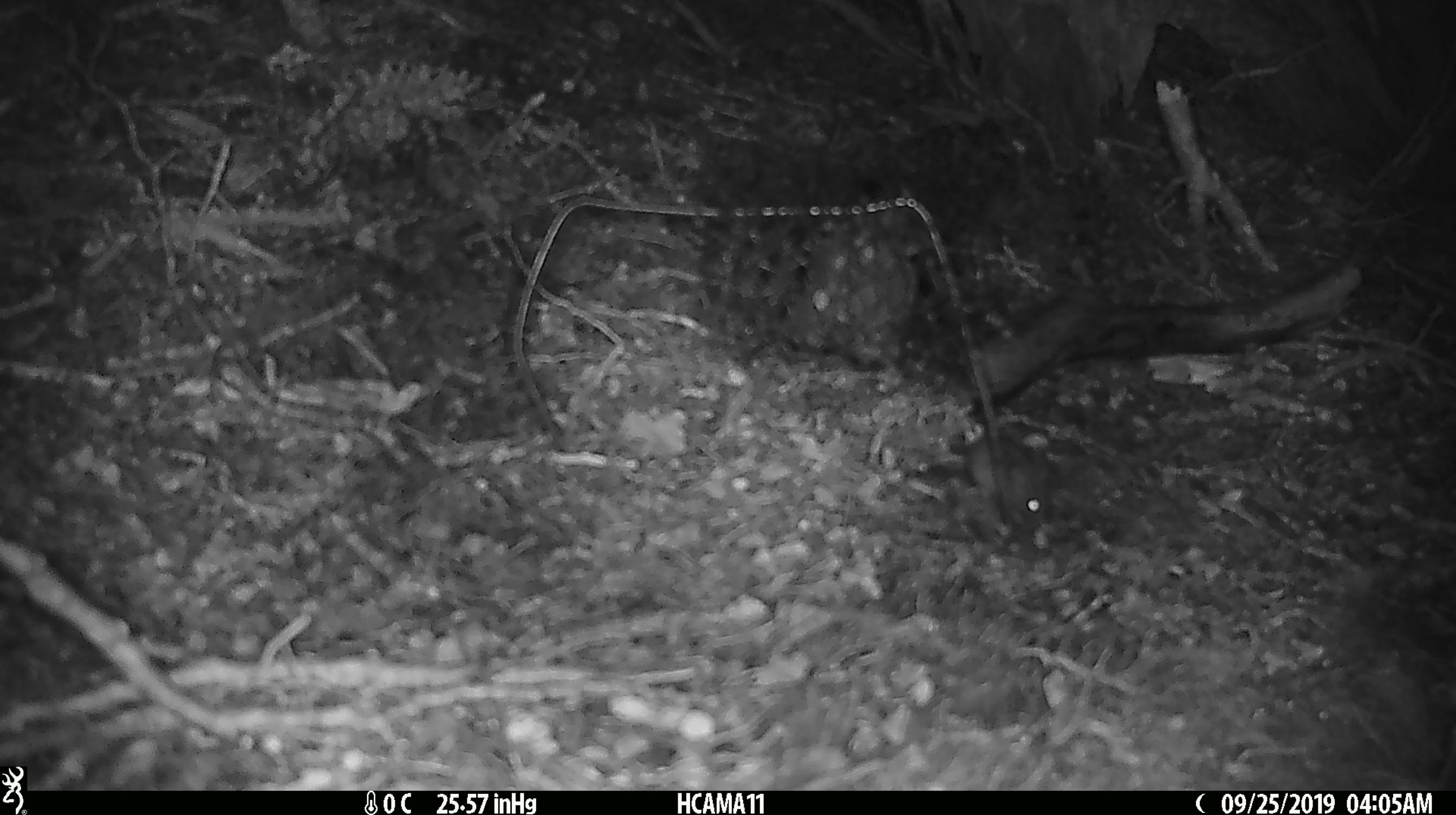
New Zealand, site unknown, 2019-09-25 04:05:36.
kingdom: Animalia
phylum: Chordata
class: Mammalia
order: Rodentia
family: Muridae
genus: Mus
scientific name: Mus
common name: mouse